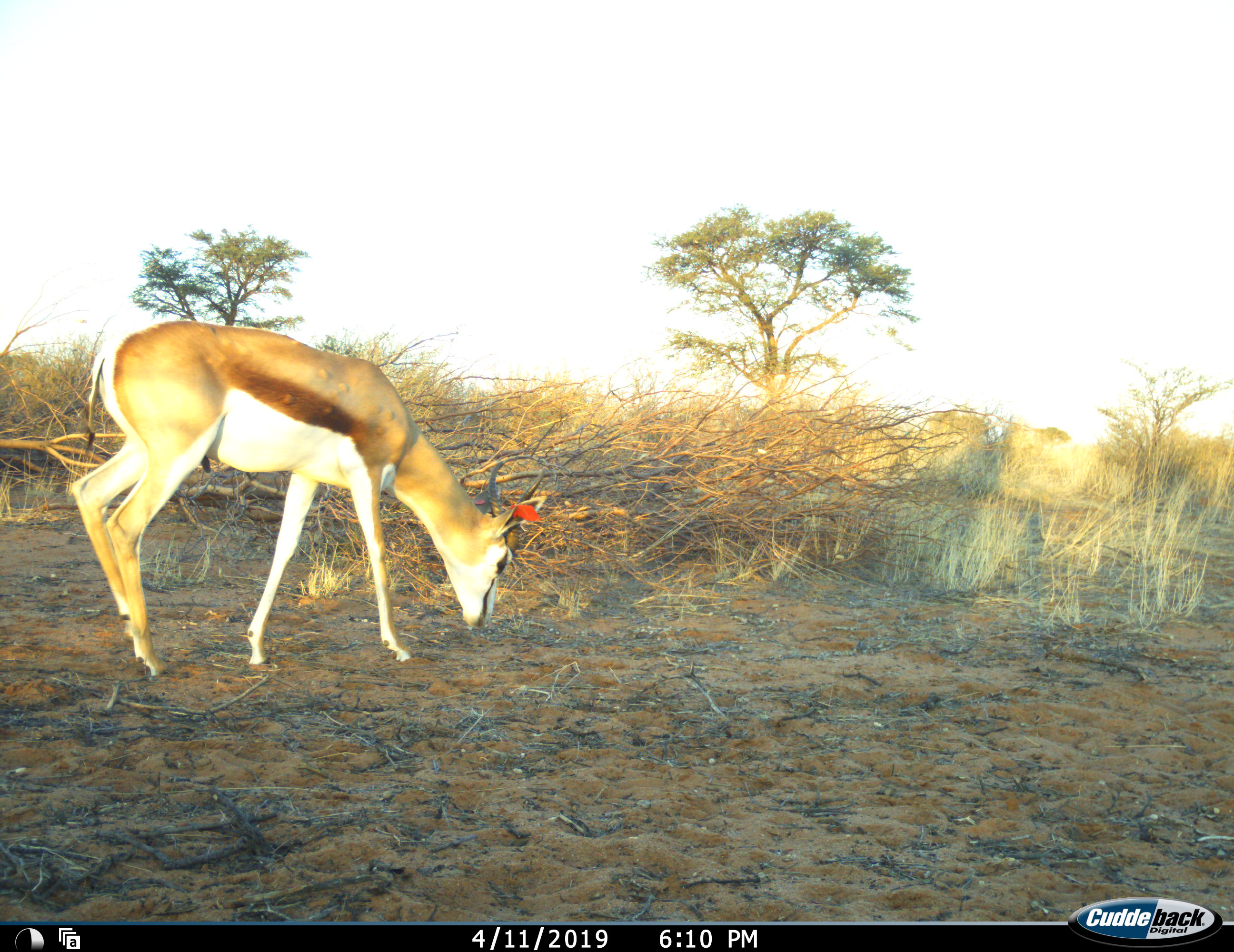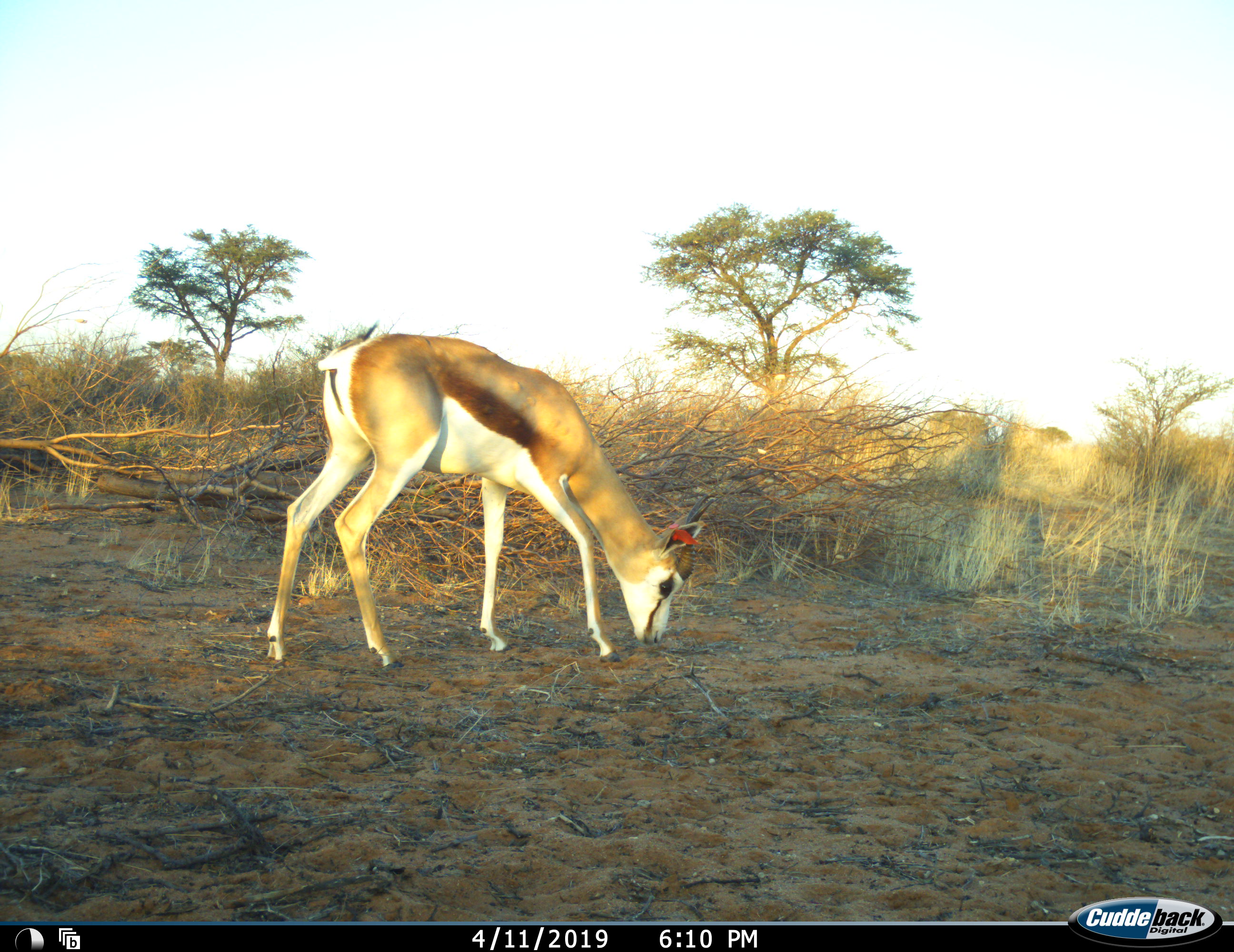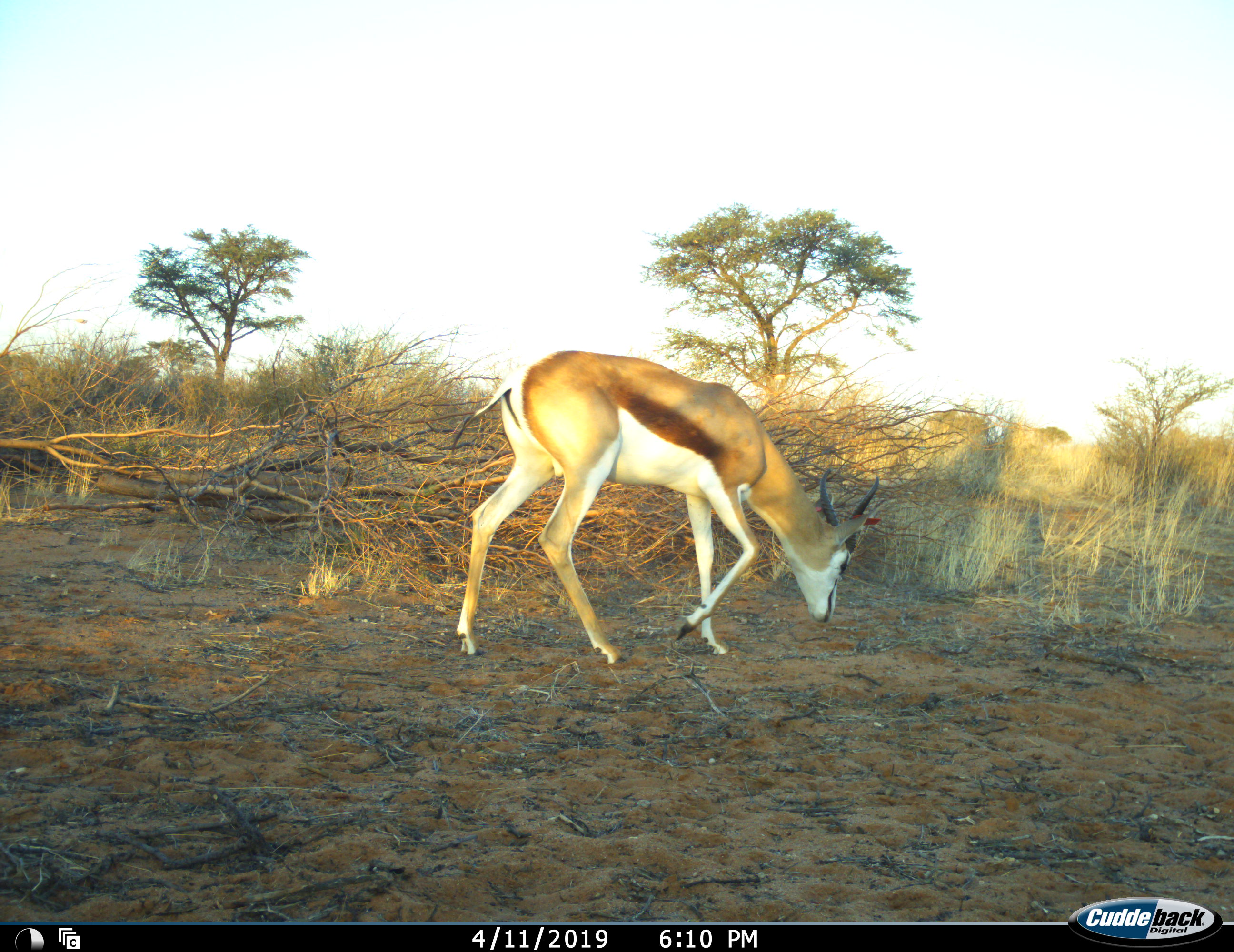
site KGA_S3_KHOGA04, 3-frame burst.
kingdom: Animalia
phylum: Chordata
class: Mammalia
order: Artiodactyla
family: Bovidae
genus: Antidorcas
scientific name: Antidorcas marsupialis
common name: springbok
Springbok (Antidorcas marsupialis), count 1. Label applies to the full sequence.